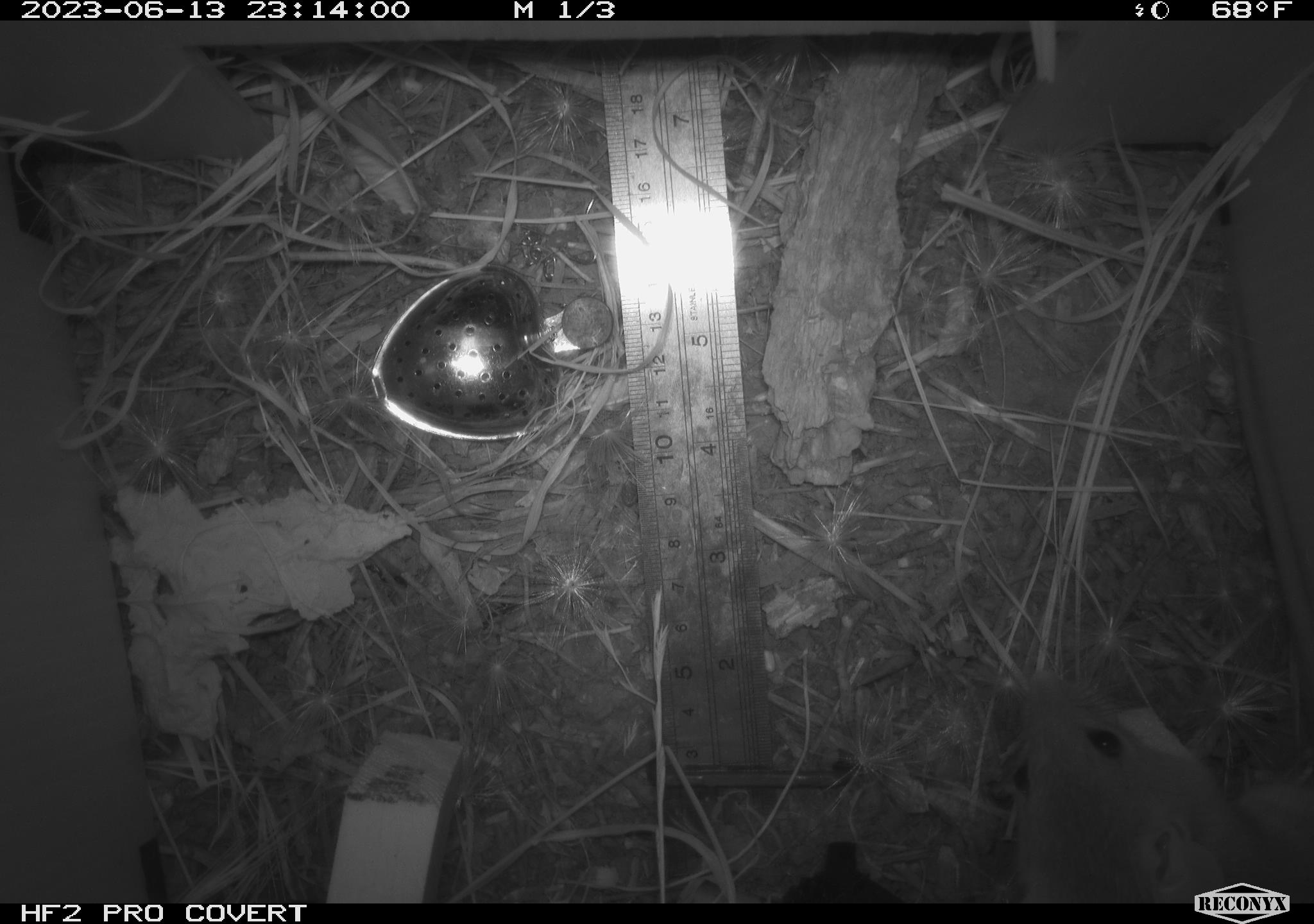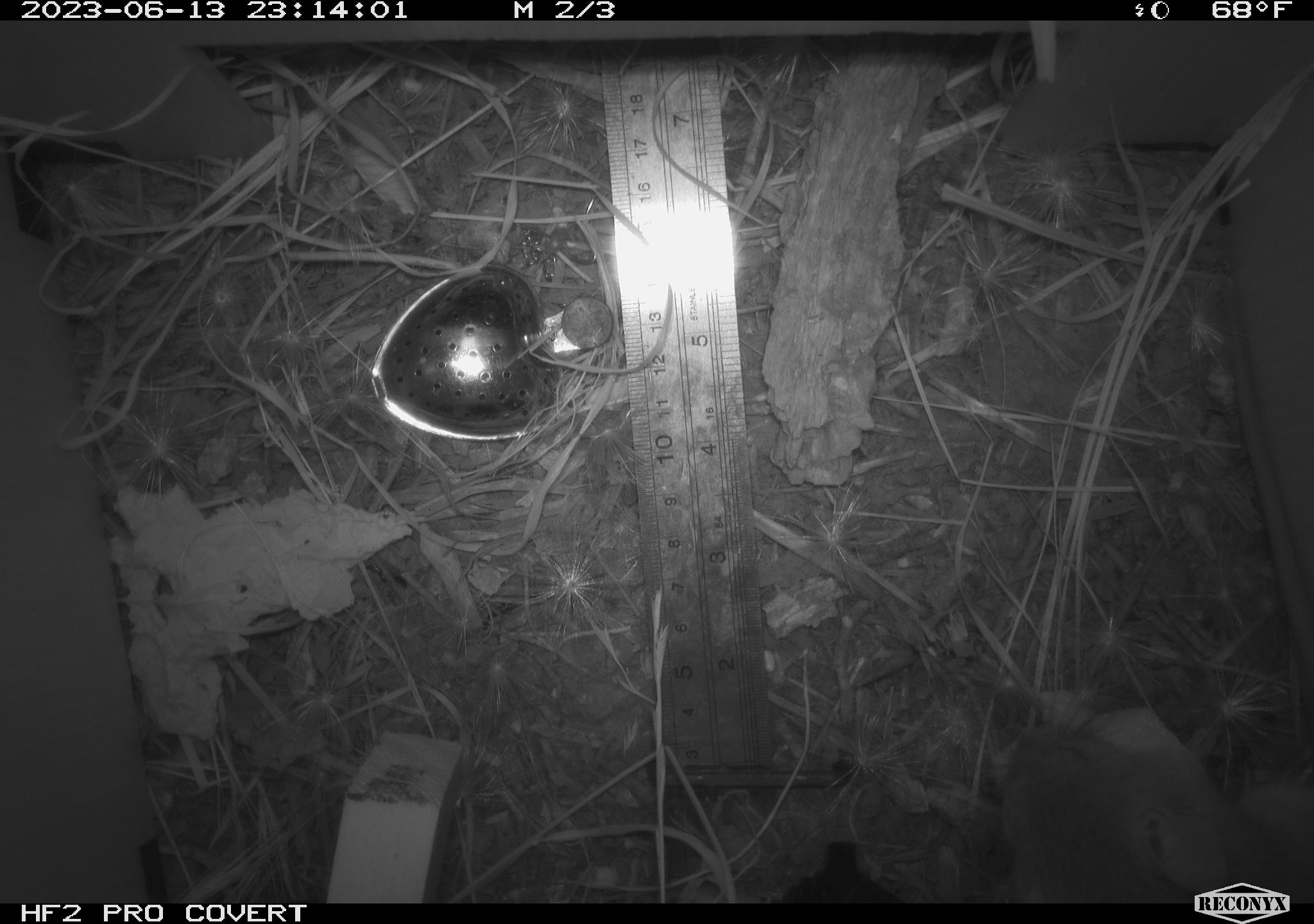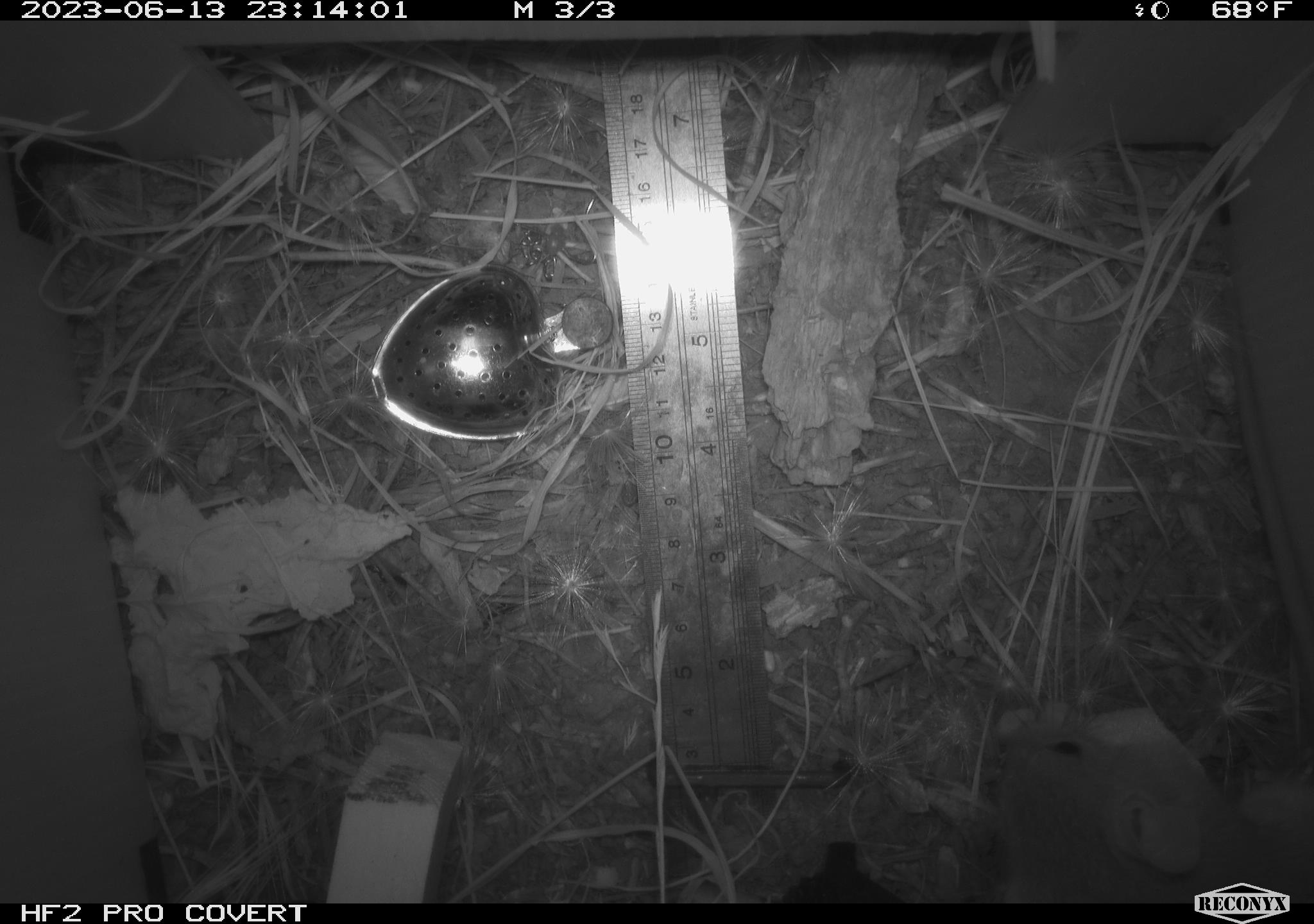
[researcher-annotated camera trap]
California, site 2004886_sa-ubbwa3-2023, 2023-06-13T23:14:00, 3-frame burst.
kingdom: Animalia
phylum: Chordata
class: Mammalia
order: Rodentia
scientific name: Rodentia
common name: mouse species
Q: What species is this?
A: Mouse species (Rodentia).